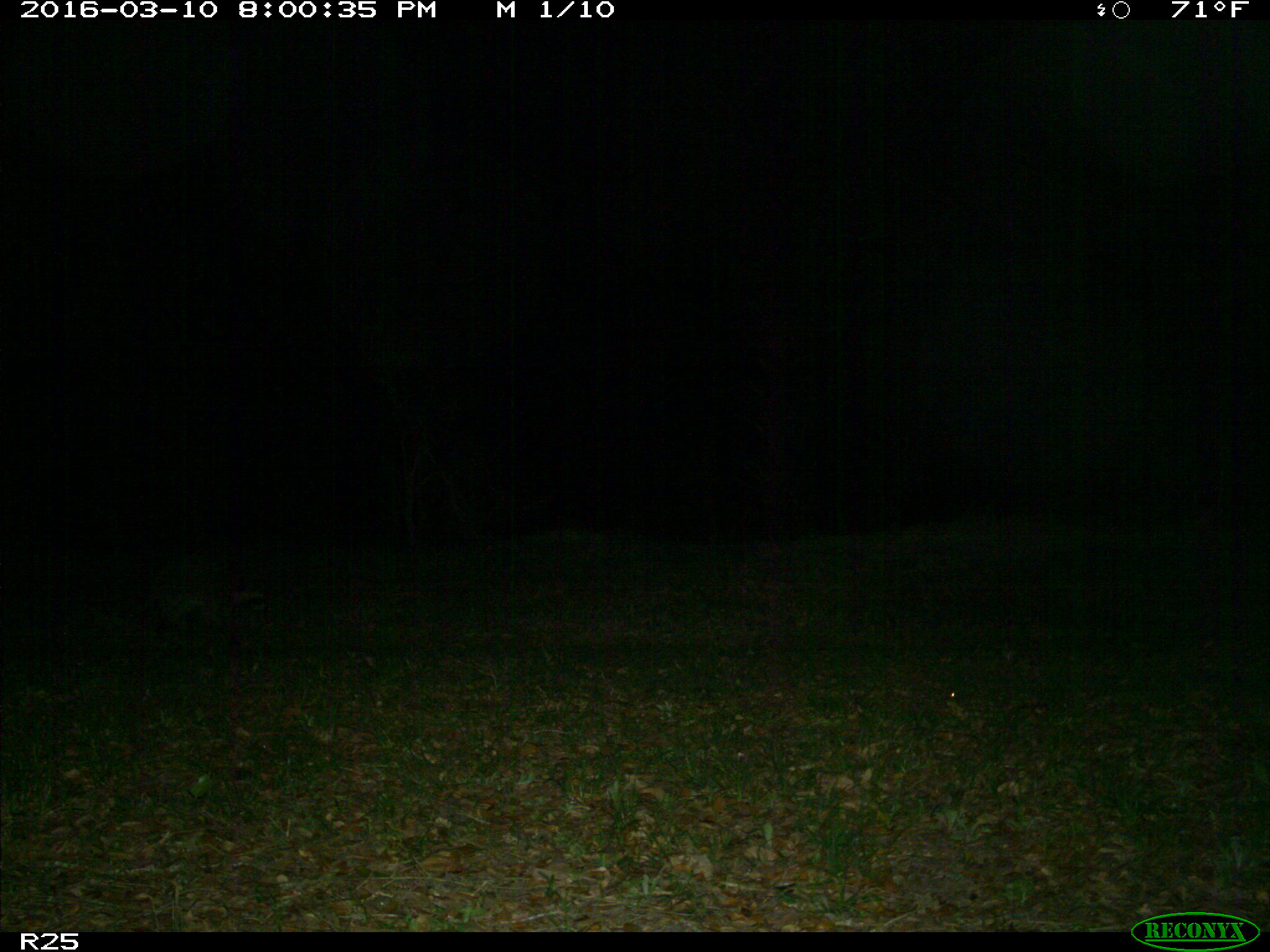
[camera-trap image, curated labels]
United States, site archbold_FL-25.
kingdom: Animalia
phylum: Chordata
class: Mammalia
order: Carnivora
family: Procyonidae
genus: Procyon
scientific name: Procyon lotor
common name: common raccoon